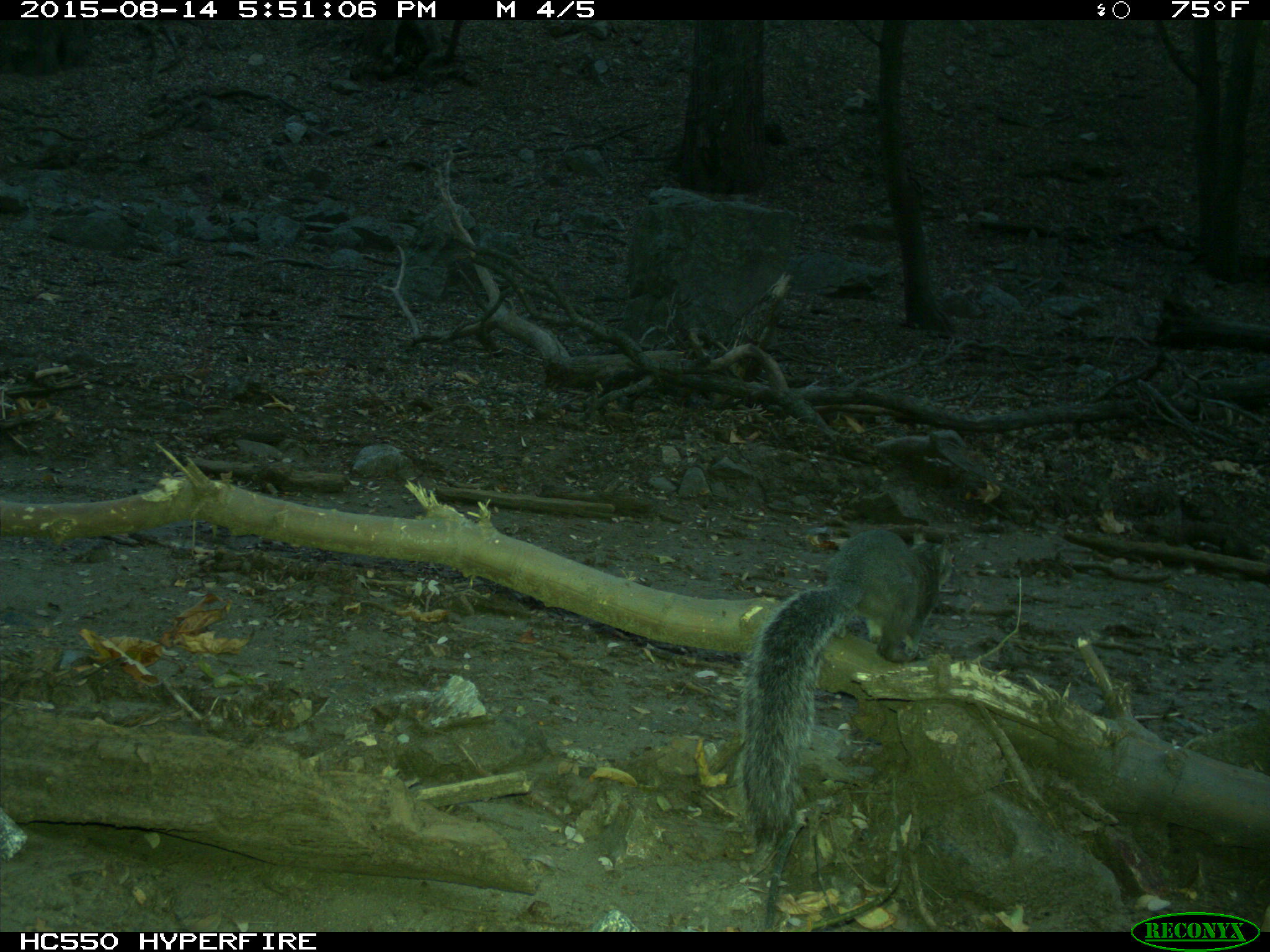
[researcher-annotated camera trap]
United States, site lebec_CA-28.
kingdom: Animalia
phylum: Chordata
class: Mammalia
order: Rodentia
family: Sciuridae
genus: Sciurus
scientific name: Sciurus carolinensis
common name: eastern gray squirrel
Sciurus carolinensis (eastern gray squirrel).